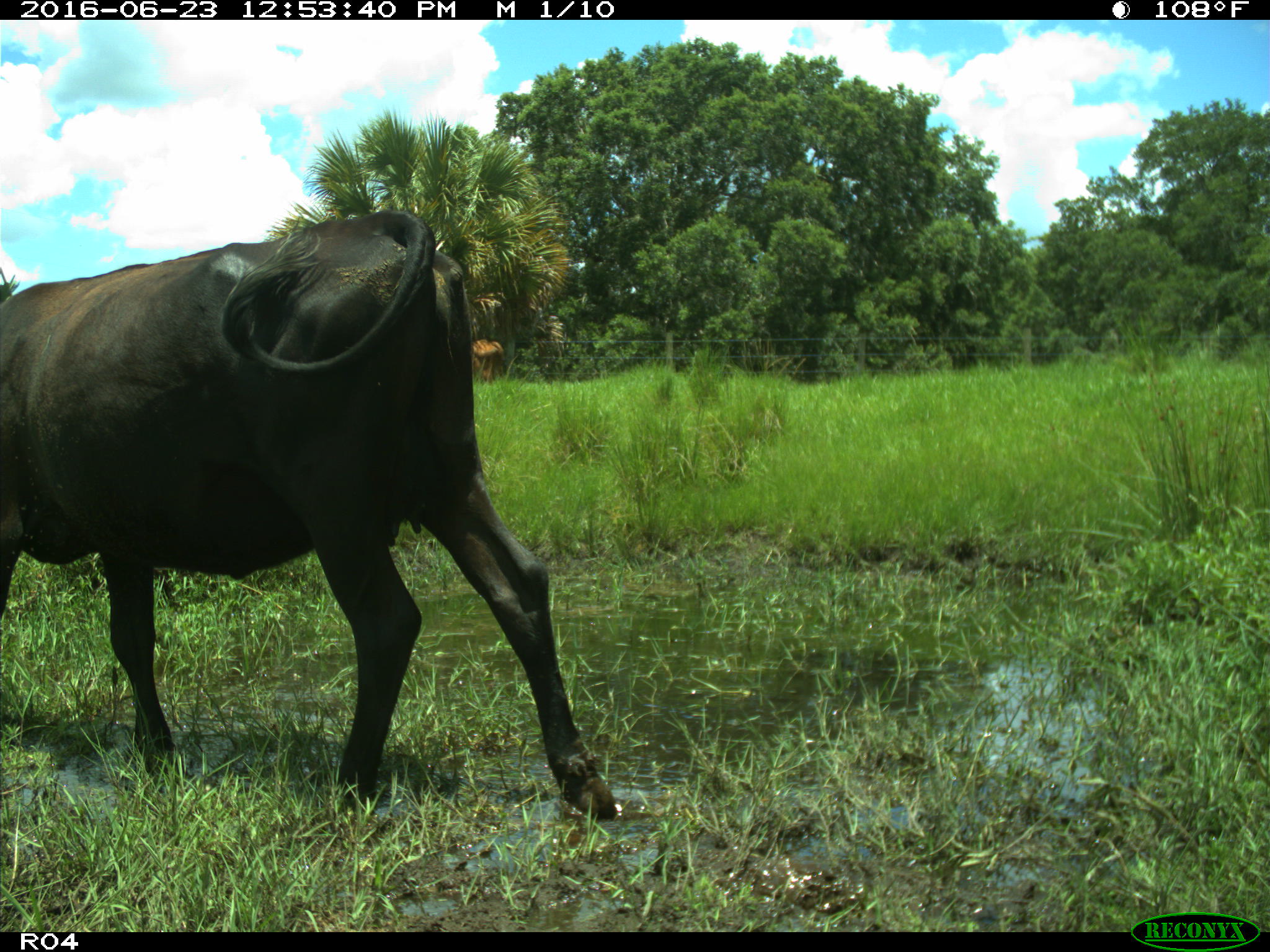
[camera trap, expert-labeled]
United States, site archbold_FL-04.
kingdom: Animalia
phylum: Chordata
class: Mammalia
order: Artiodactyla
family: Bovidae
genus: Bos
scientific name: Bos taurus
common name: domestic cow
Bos taurus (domestic cow).